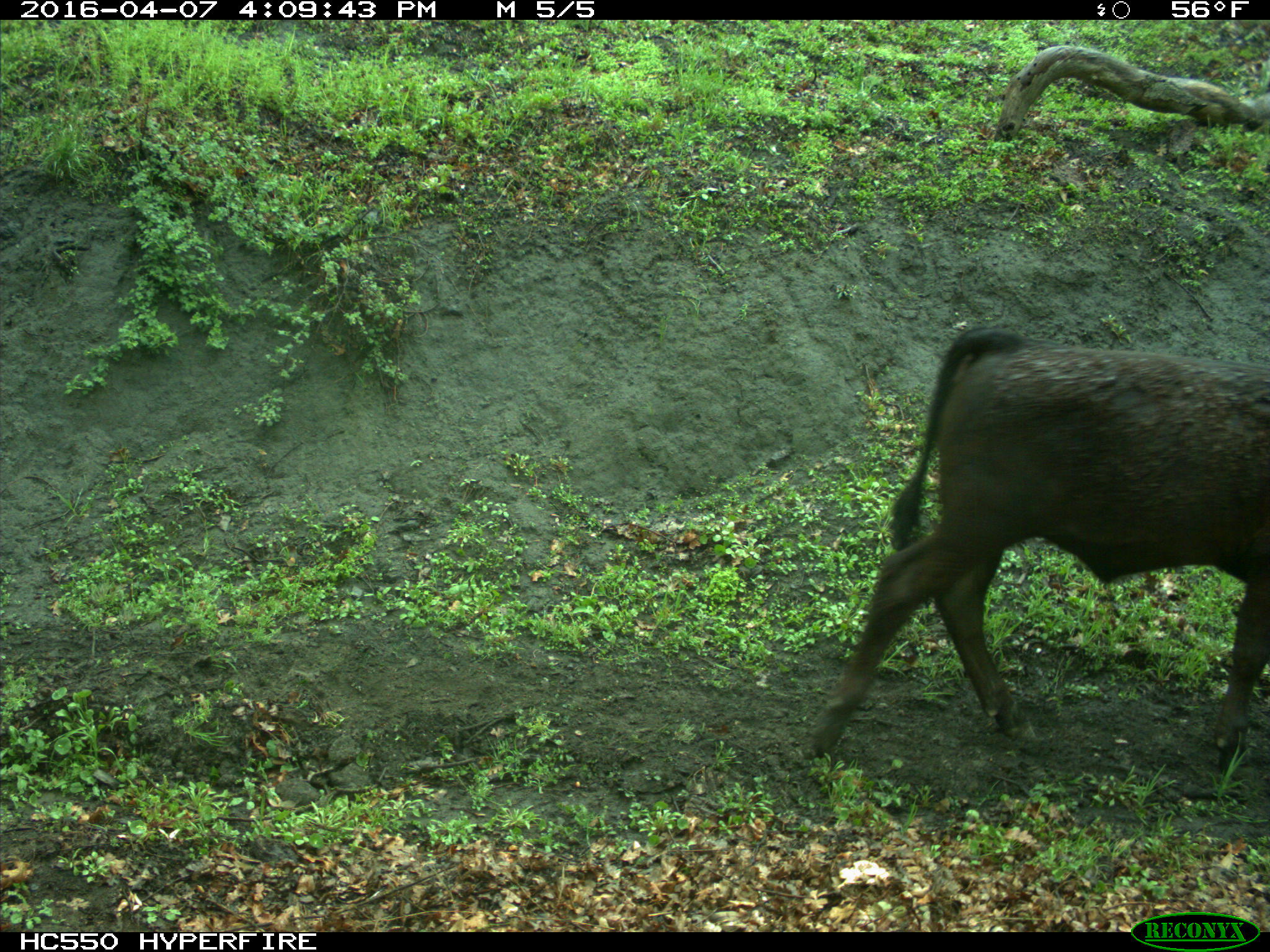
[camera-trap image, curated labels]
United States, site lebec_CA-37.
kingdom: Animalia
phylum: Chordata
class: Mammalia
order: Artiodactyla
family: Bovidae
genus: Bos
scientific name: Bos taurus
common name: domestic cow